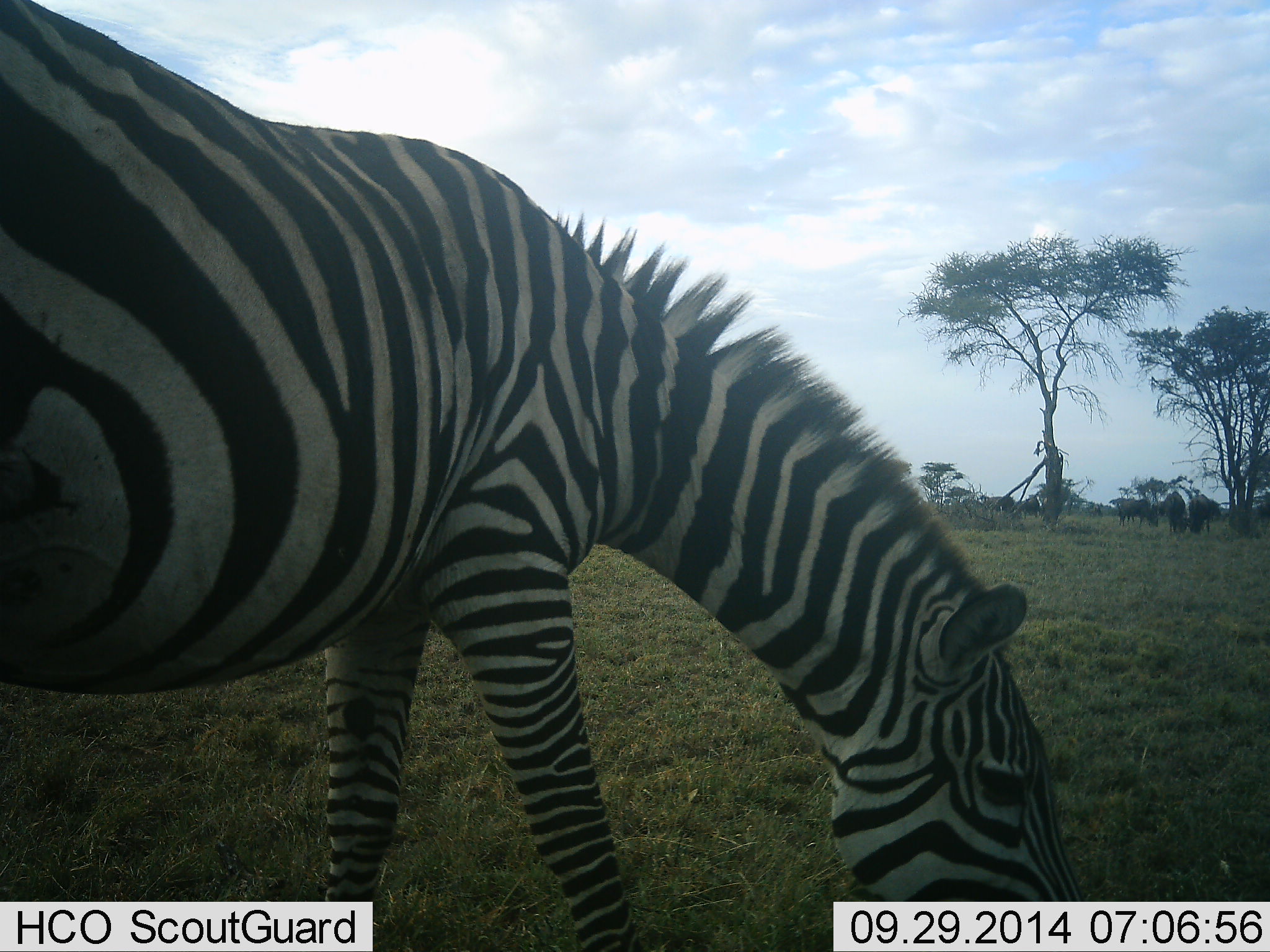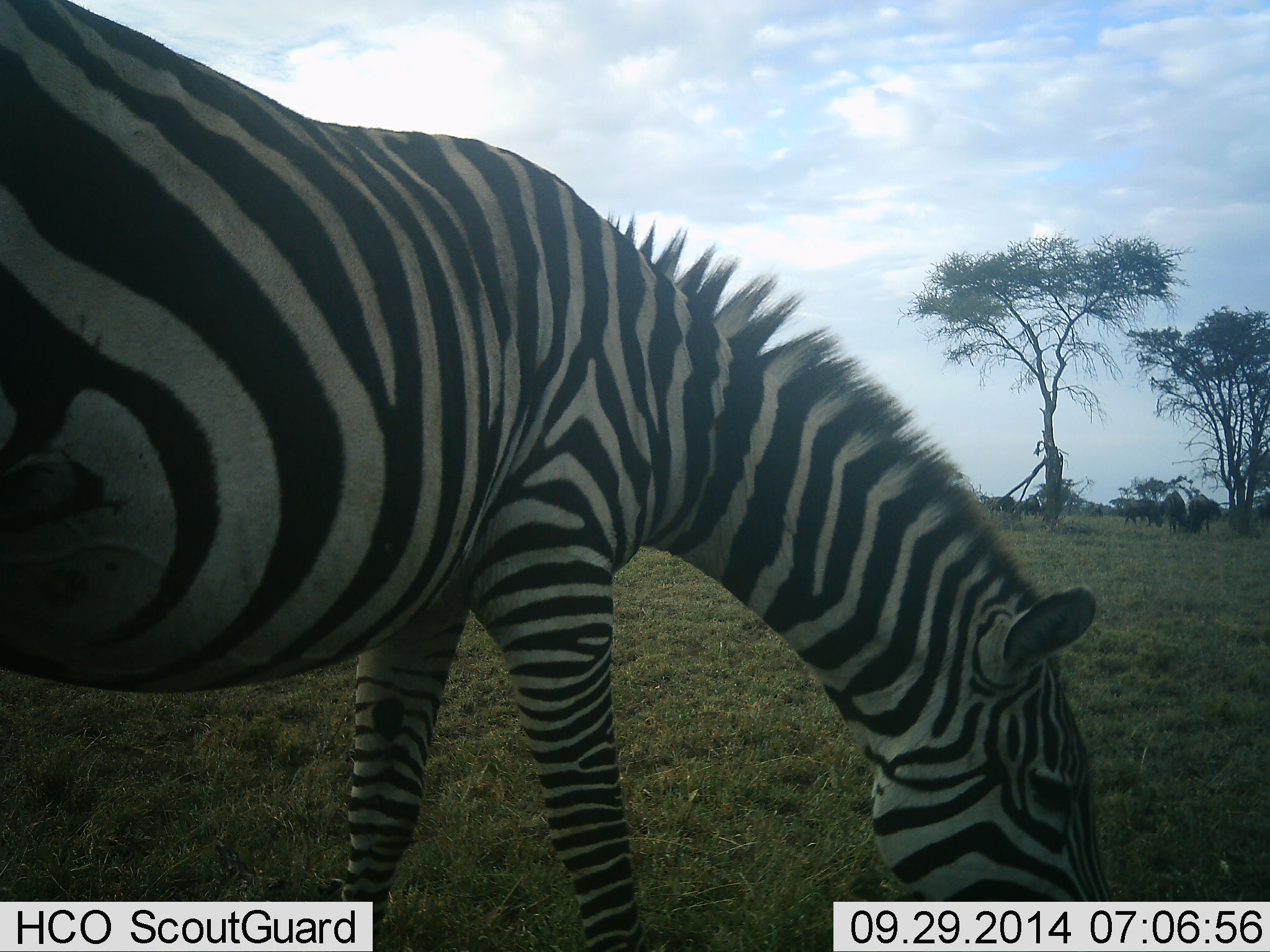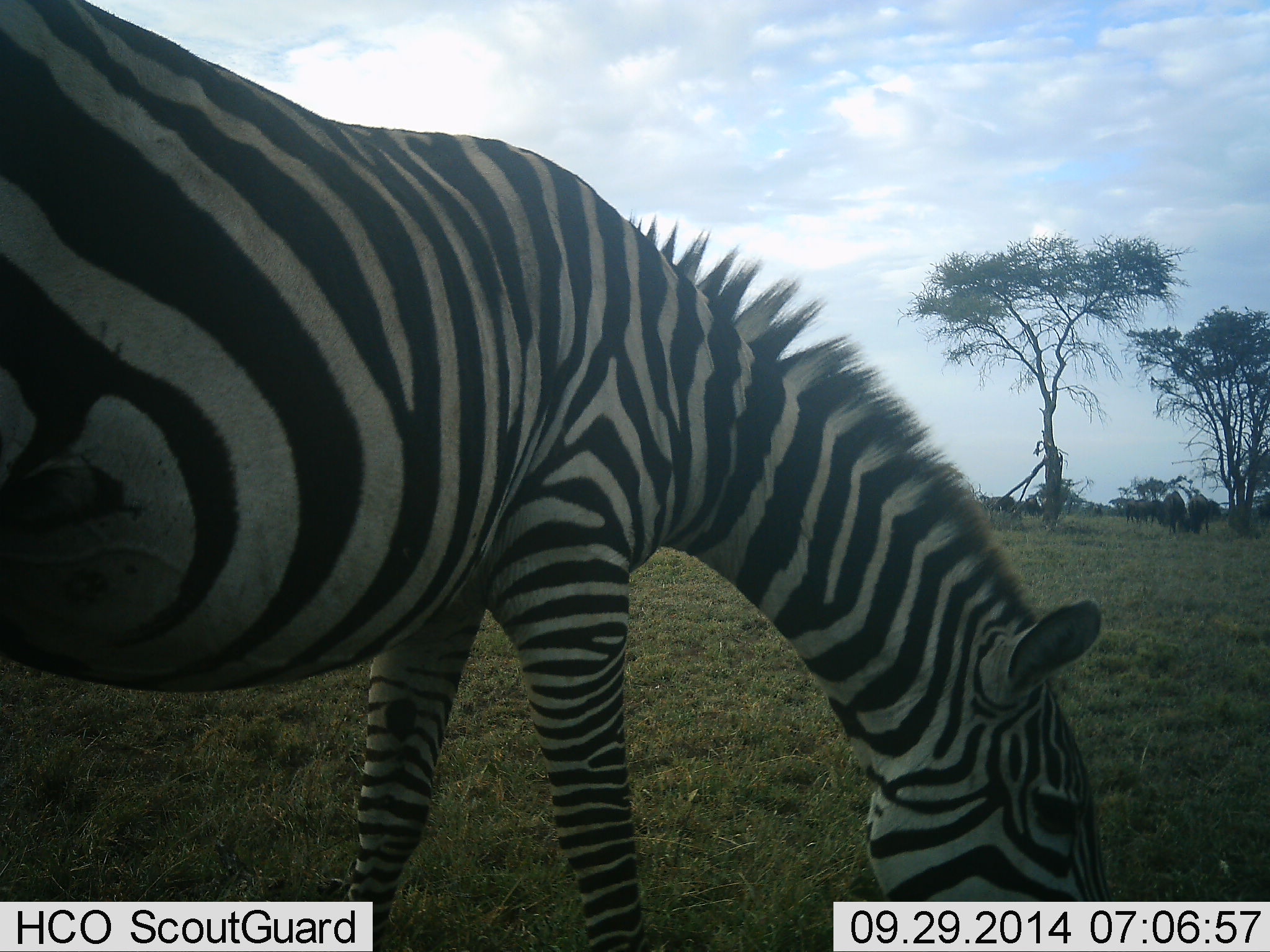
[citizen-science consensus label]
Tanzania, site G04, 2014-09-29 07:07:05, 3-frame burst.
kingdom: Animalia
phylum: Chordata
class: Mammalia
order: Artiodactyla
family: Bovidae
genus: Connochaetes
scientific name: Connochaetes taurinus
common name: blue wildebeest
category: wildebeest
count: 5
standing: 60%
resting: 0%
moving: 20%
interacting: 0%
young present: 0%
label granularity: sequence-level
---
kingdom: Animalia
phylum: Chordata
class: Mammalia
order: Perissodactyla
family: Equidae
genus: Equus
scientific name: Equus quagga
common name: plains zebra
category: zebra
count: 1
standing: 0%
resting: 0%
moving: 0%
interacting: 0%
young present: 0%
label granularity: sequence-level